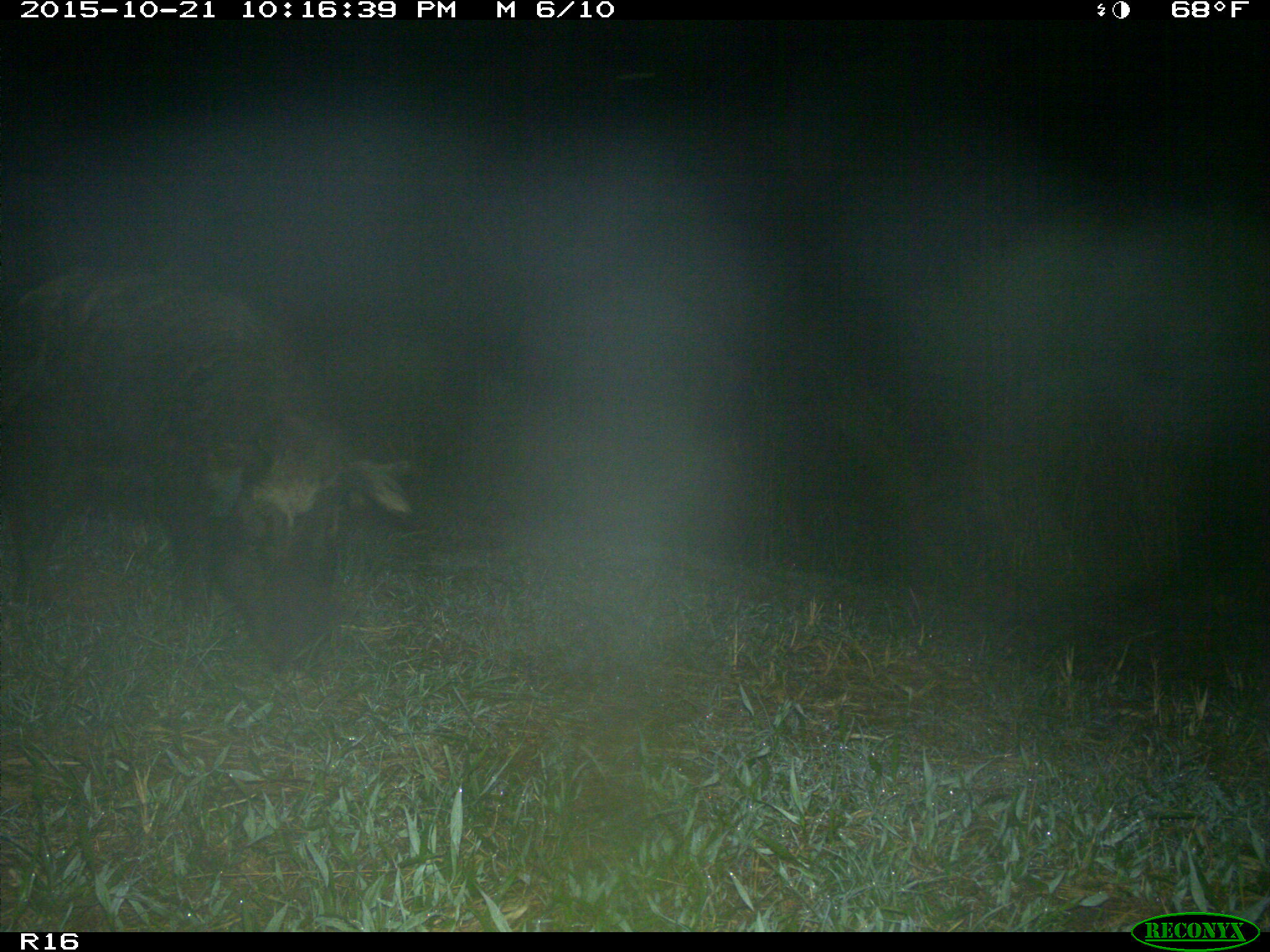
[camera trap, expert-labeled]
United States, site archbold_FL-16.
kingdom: Animalia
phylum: Chordata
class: Mammalia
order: Artiodactyla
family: Suidae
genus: Sus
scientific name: Sus scrofa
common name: wild boar